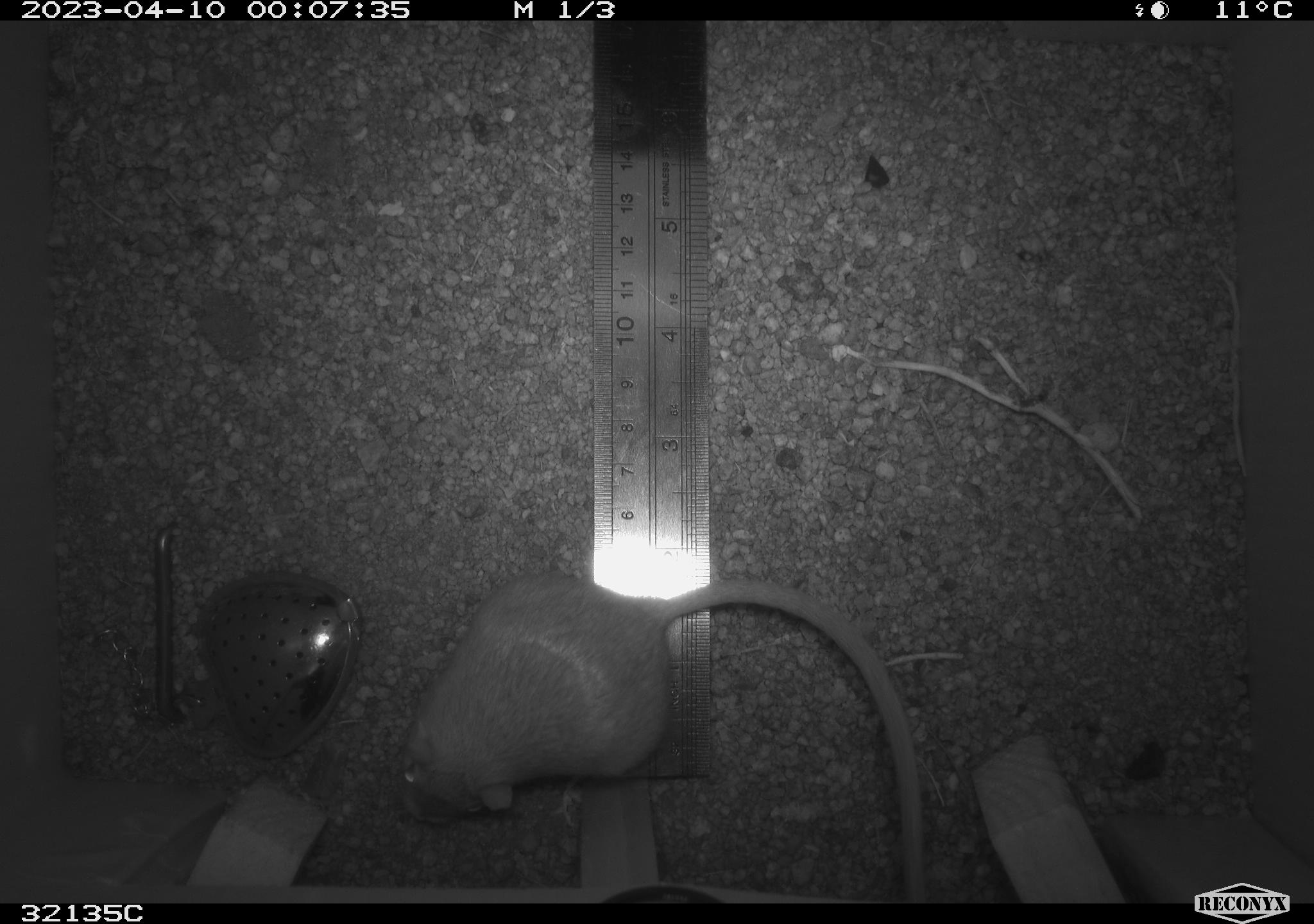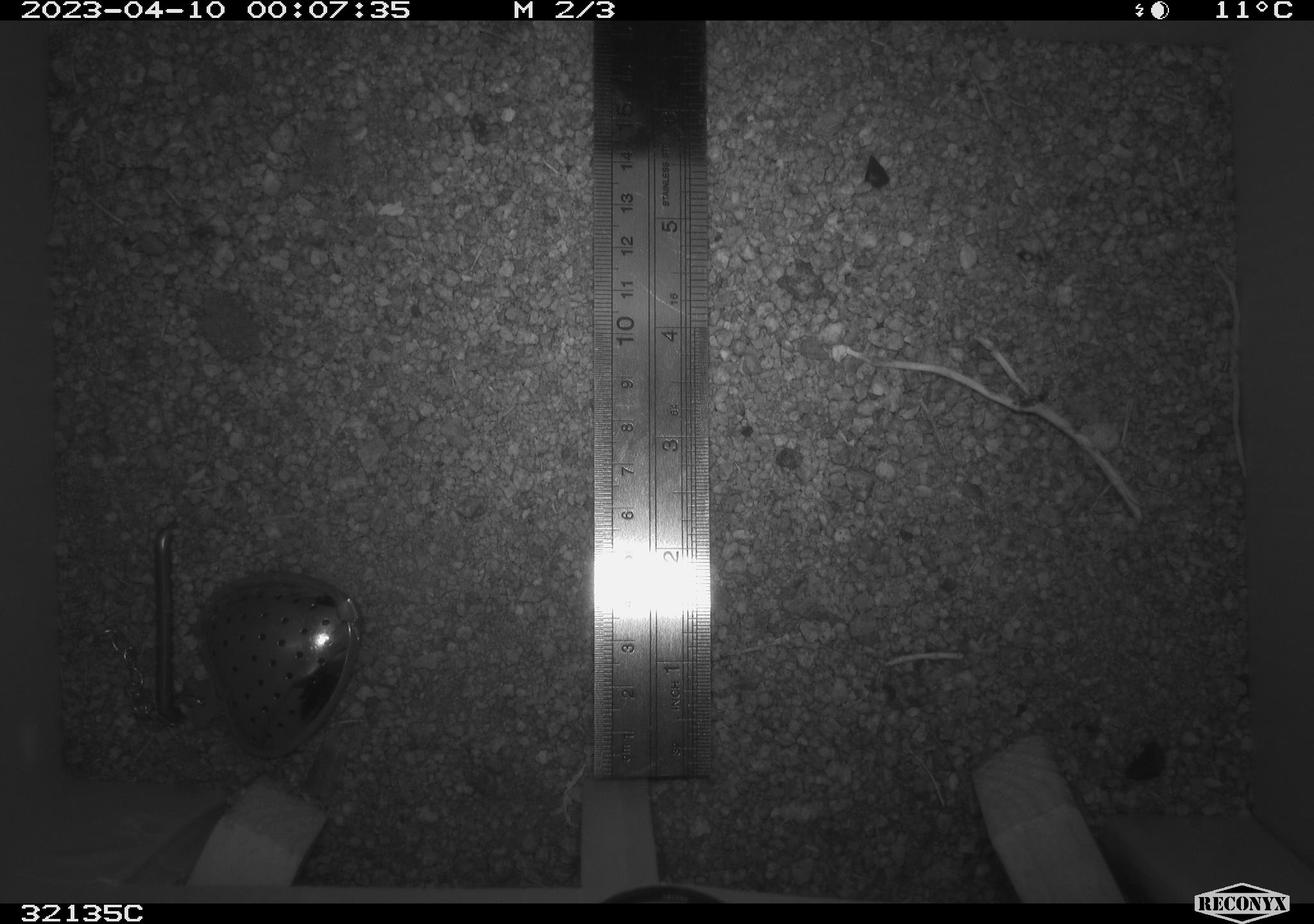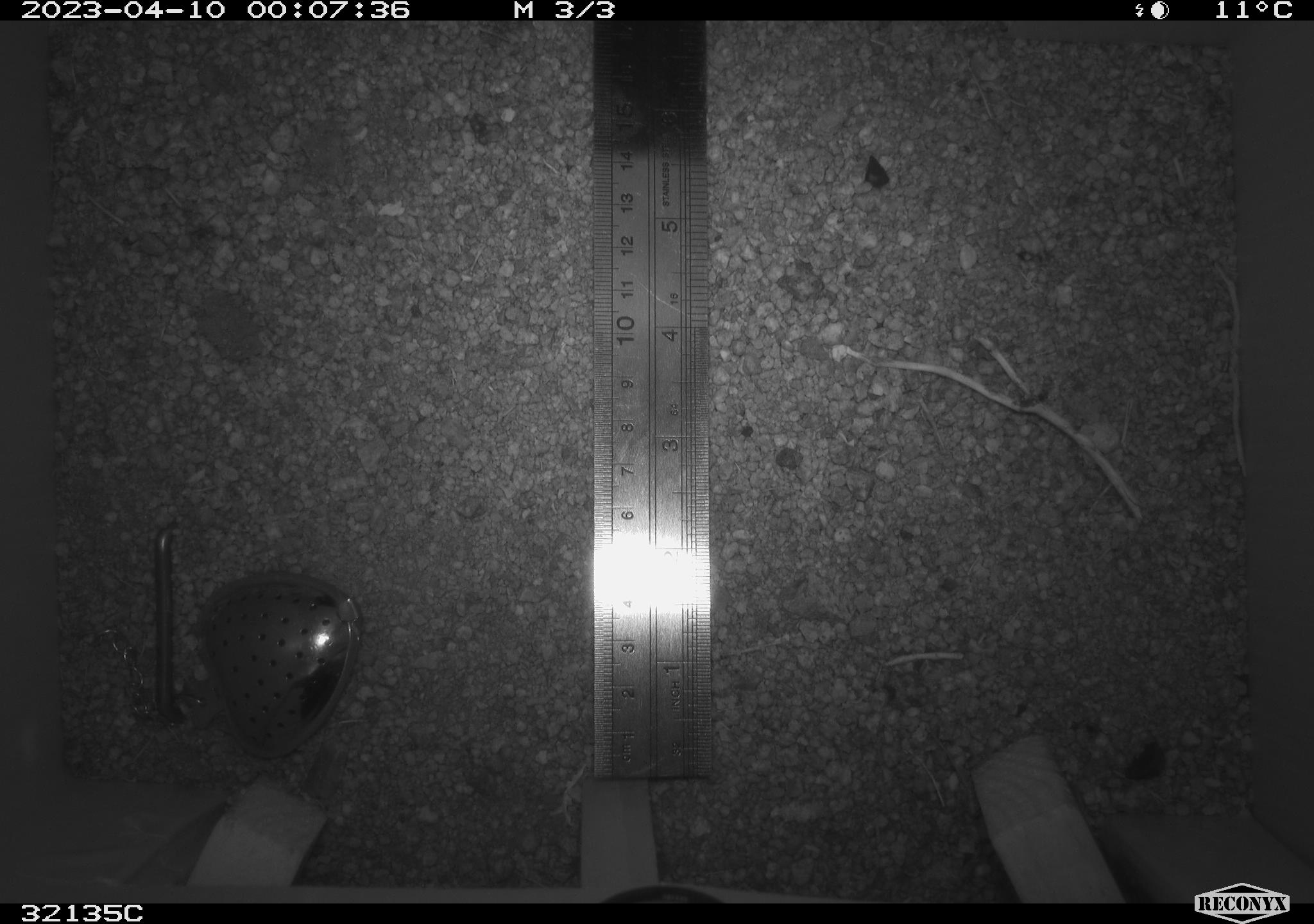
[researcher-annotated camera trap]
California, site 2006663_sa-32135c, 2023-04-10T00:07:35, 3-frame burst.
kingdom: Animalia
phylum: Chordata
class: Mammalia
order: Rodentia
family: Heteromyidae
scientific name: Heteromyidae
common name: kangaroo rats and pocket mice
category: heteromyidae family